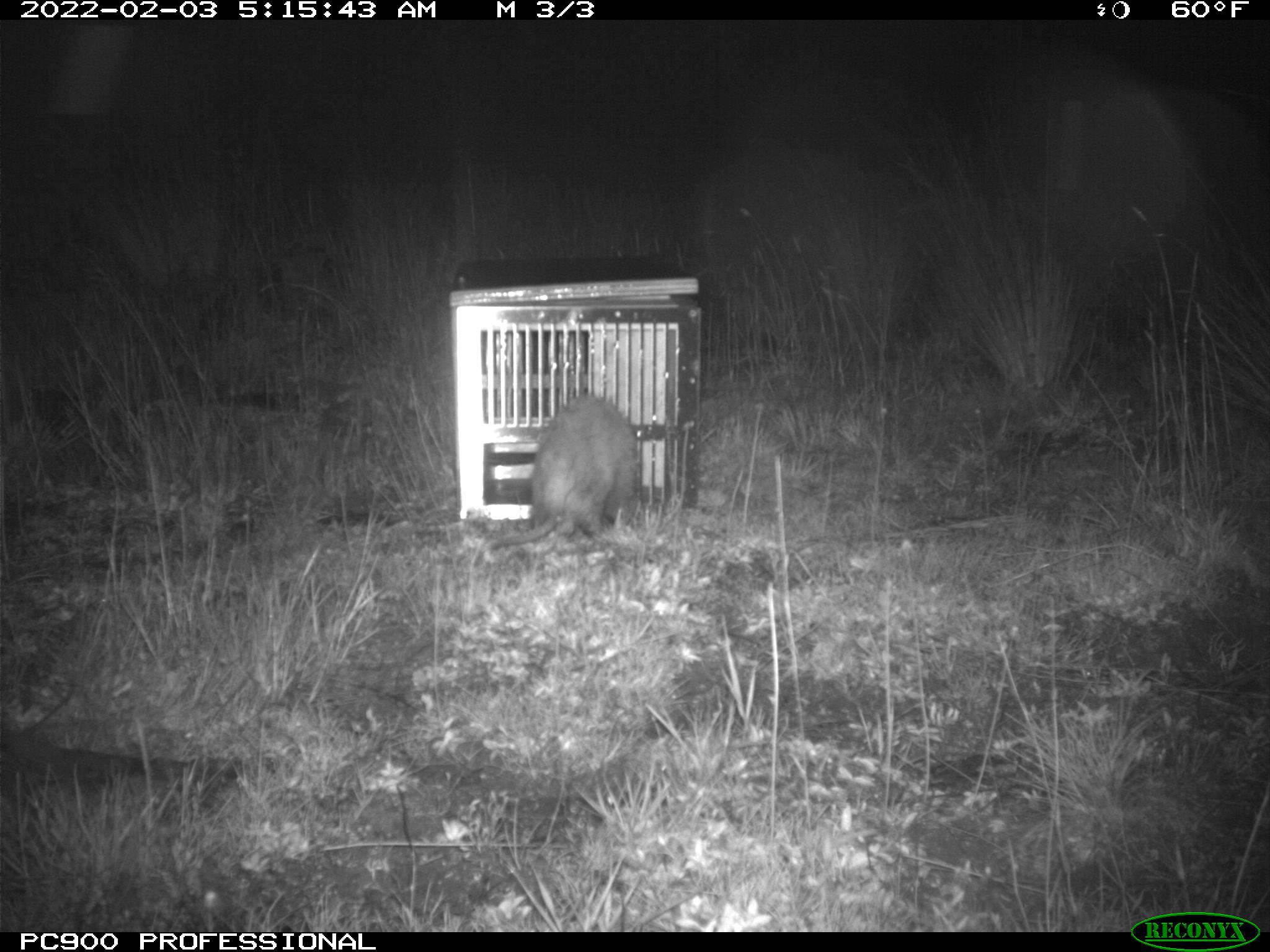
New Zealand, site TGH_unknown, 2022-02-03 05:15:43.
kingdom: Animalia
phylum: Chordata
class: Mammalia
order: Carnivora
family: Mustelidae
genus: Mustela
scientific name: Mustela furo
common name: ferret